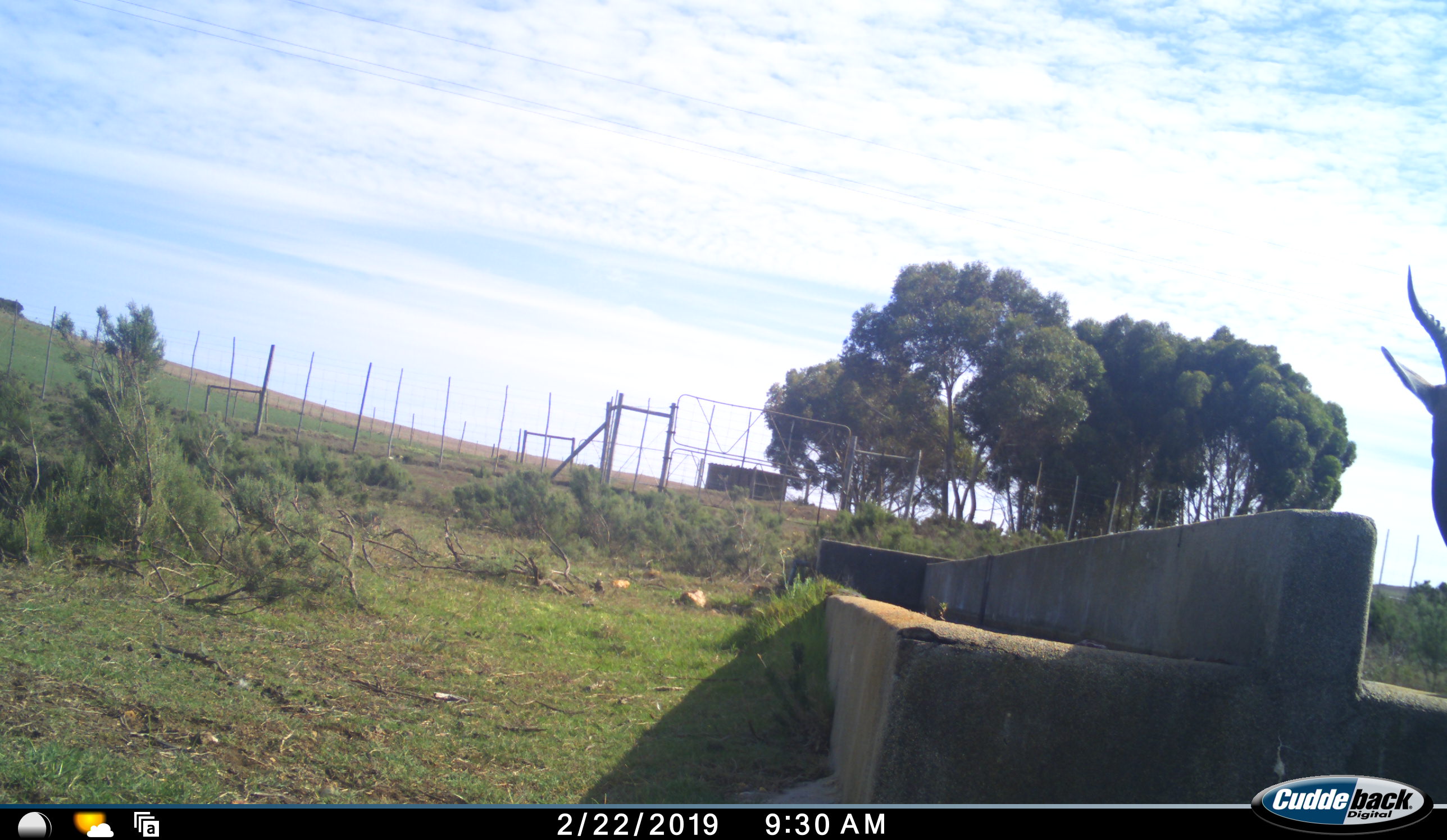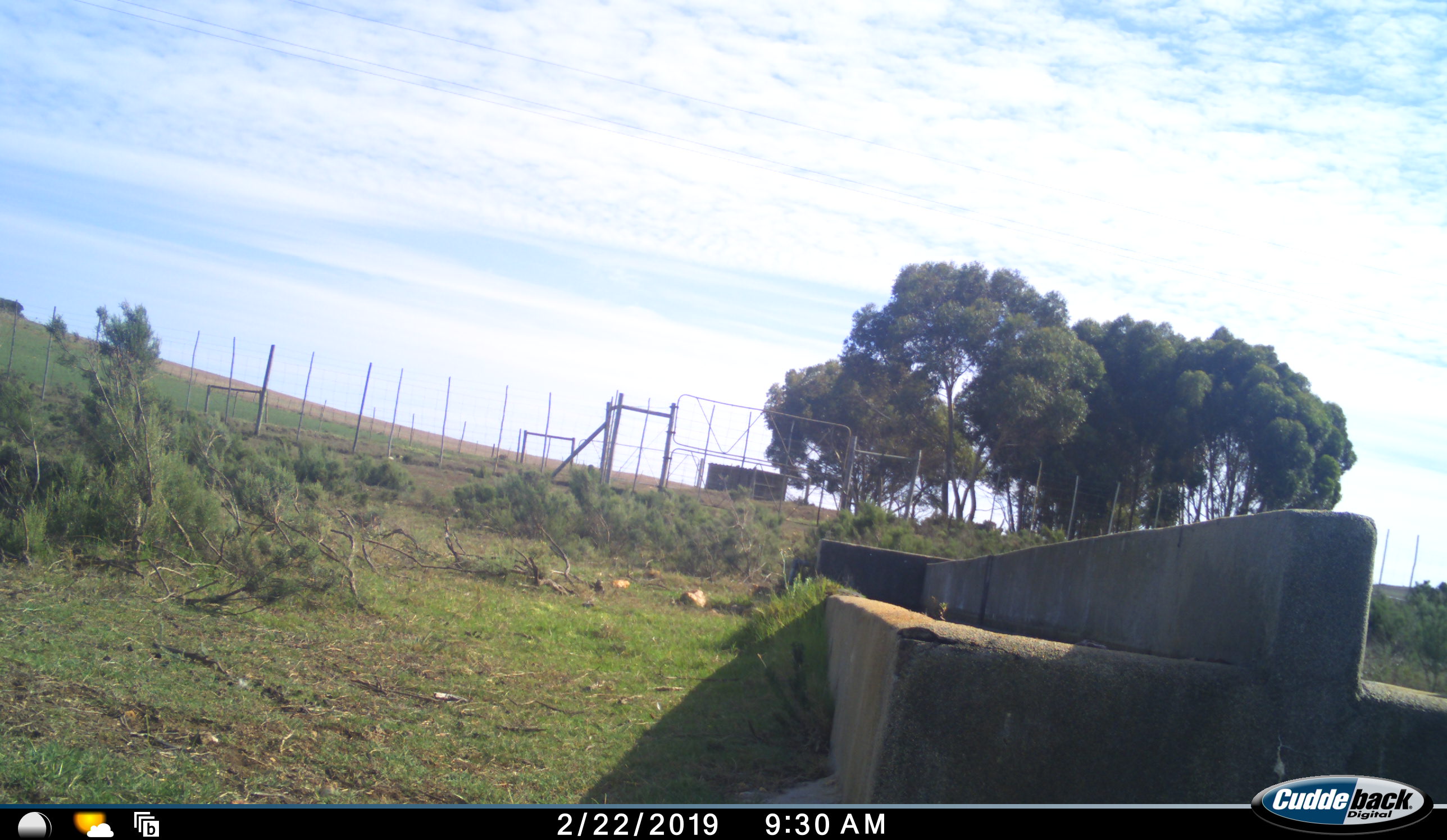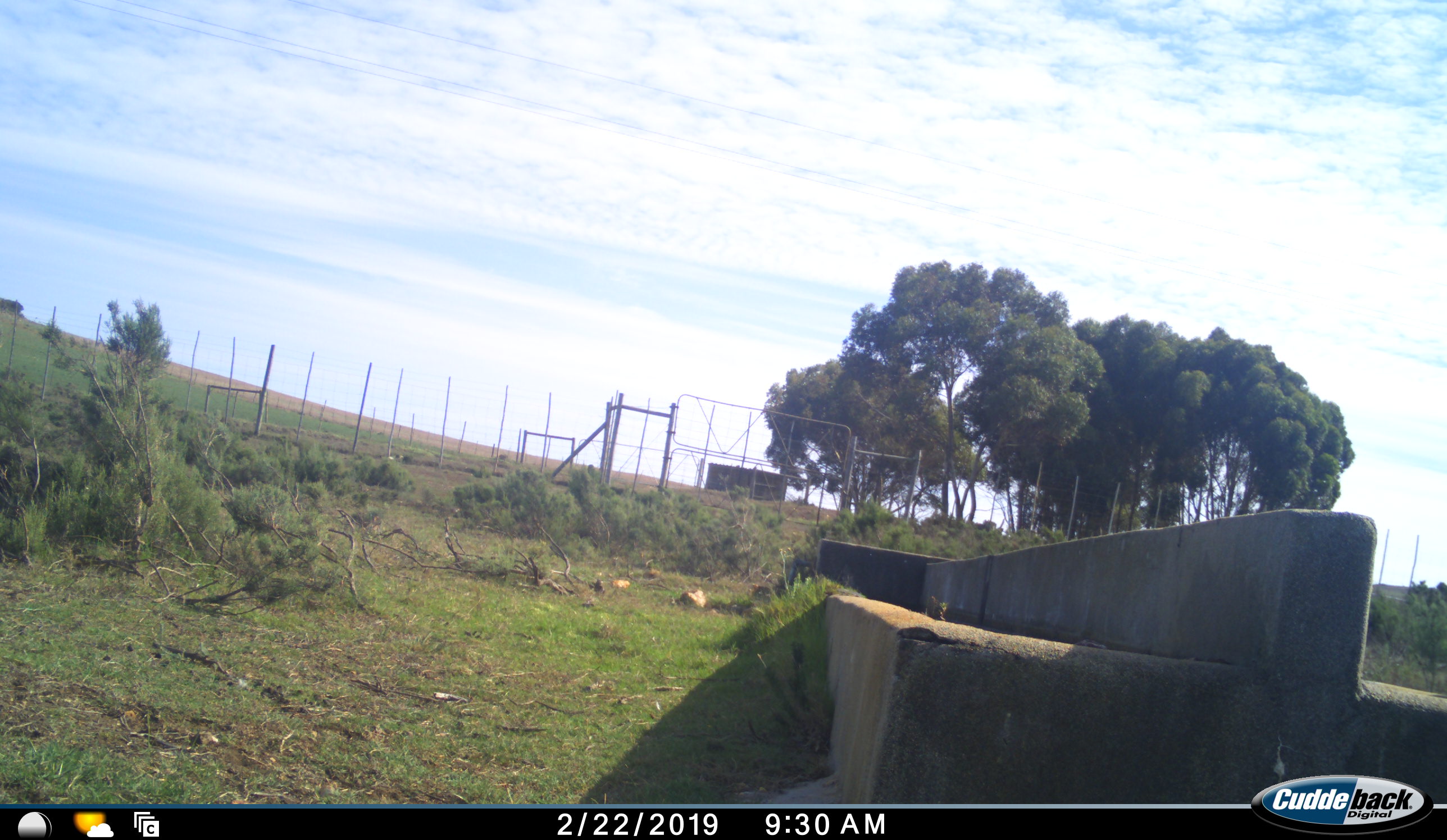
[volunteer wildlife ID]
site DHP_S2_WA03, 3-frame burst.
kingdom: Animalia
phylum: Chordata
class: Mammalia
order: Artiodactyla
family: Bovidae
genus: Damaliscus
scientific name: Damaliscus pygargus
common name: bontebok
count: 1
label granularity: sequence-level